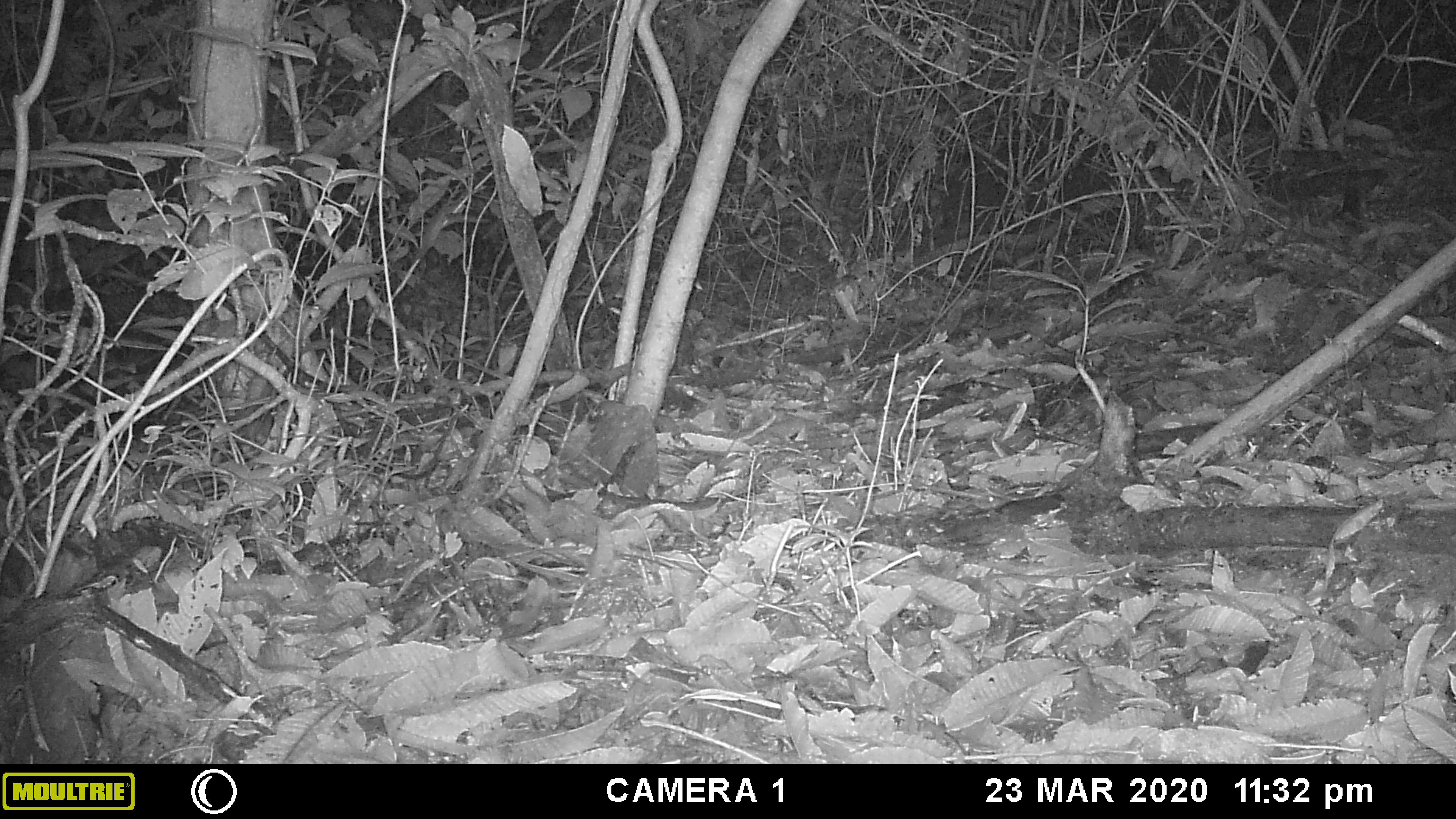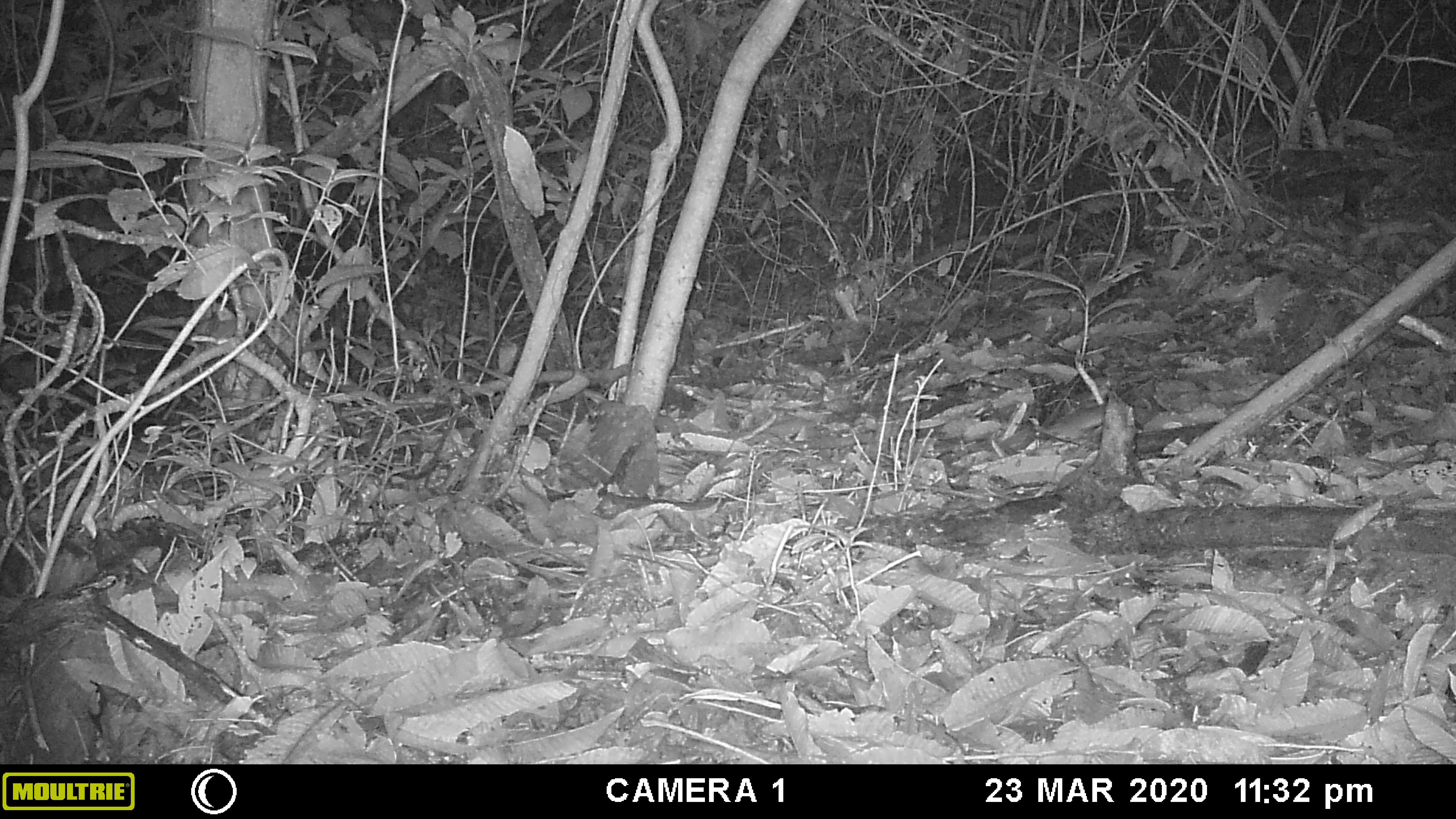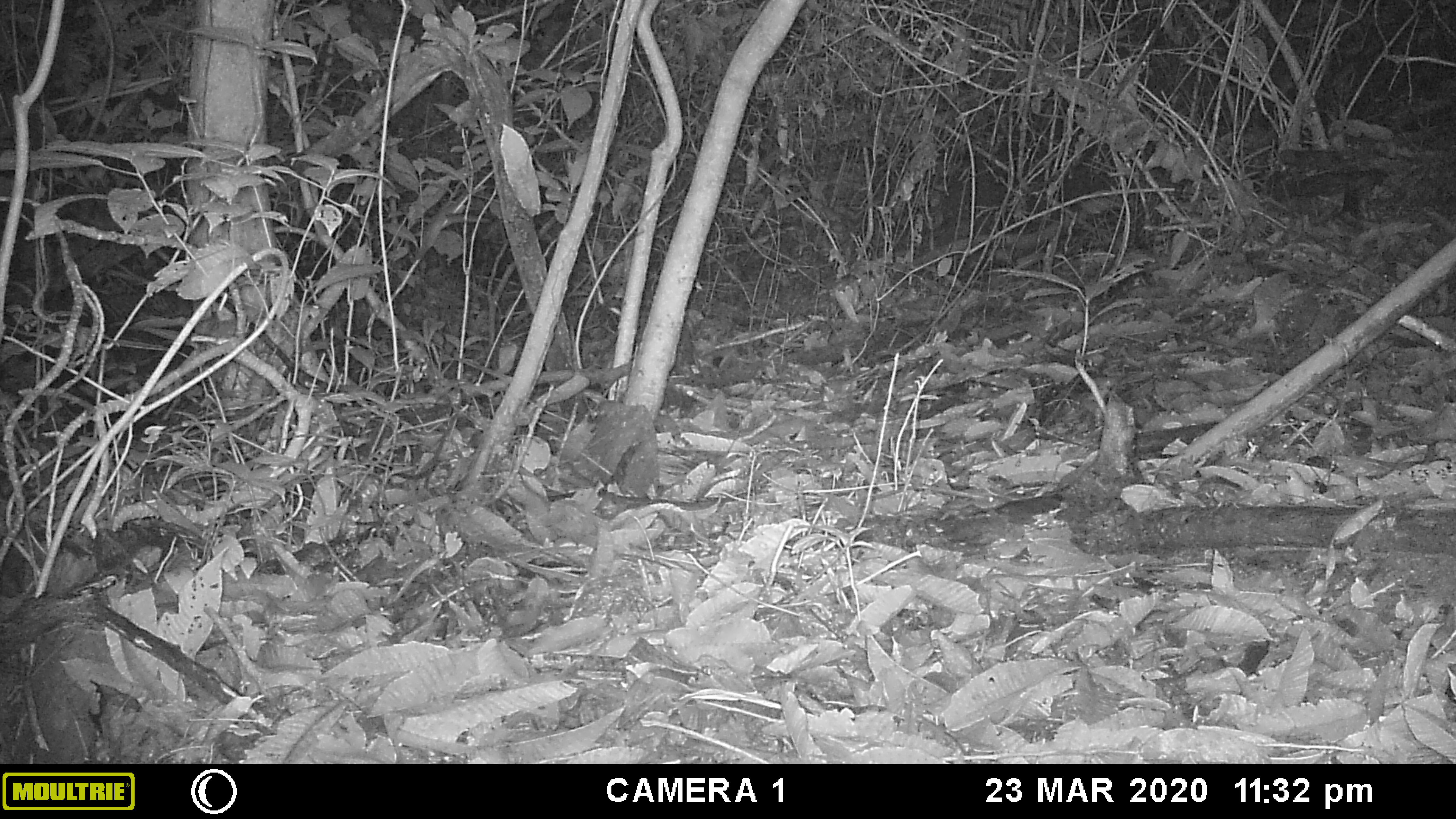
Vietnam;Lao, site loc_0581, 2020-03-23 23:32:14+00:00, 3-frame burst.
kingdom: Animalia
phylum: Chordata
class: Mammalia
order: Rodentia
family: Muridae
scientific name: Muridae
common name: old-world mice and rats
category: unidentified murid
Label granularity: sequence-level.